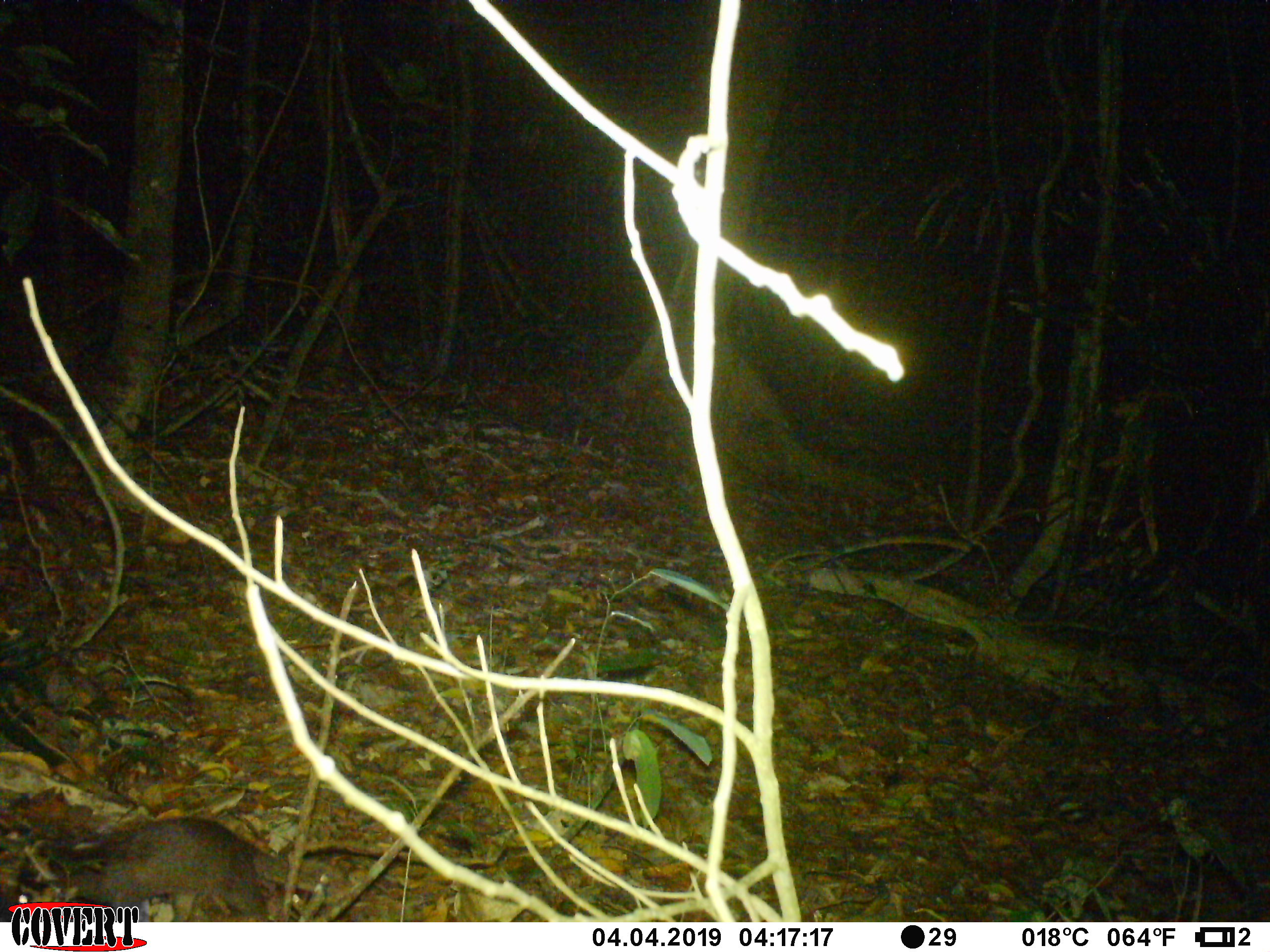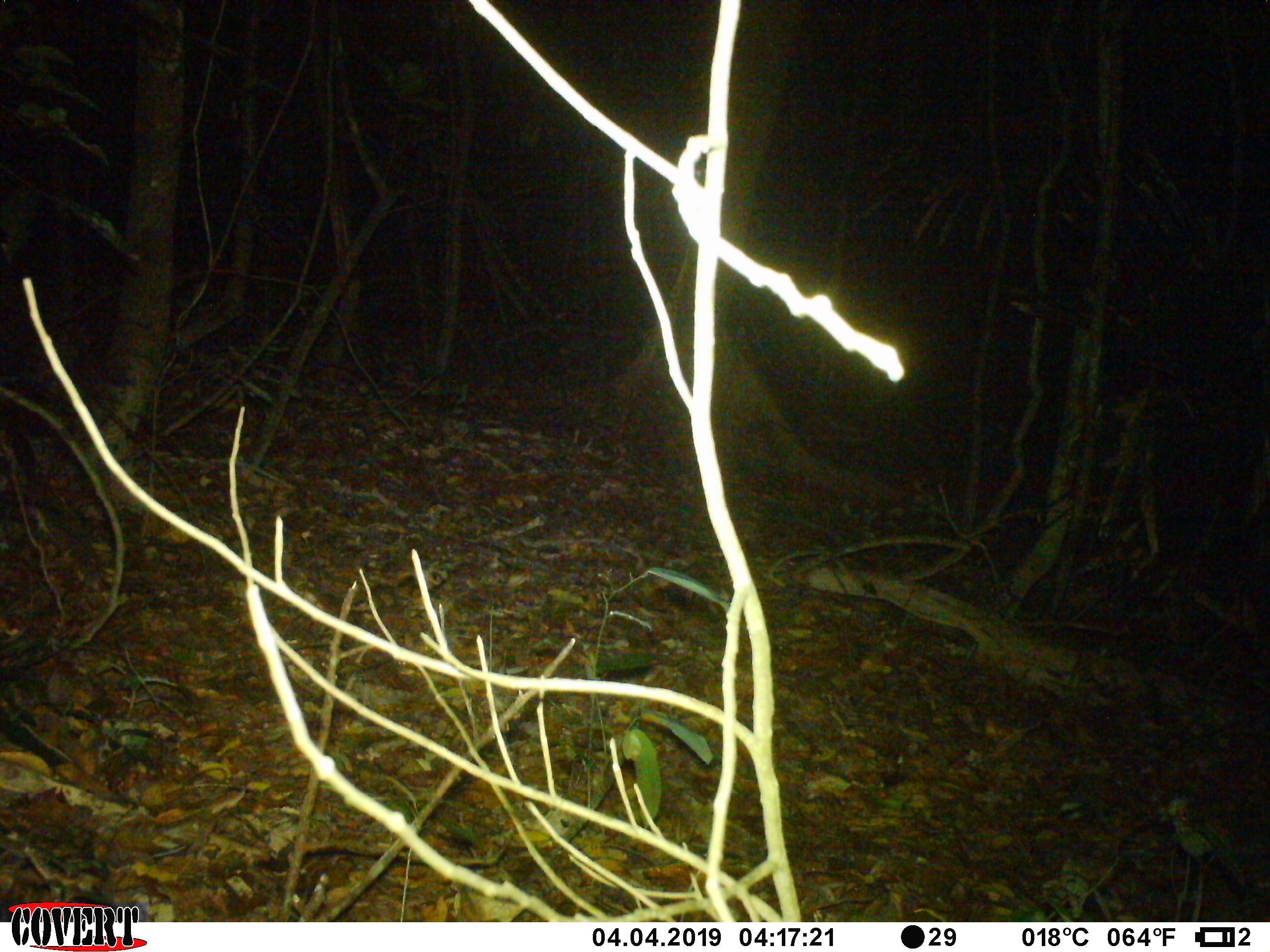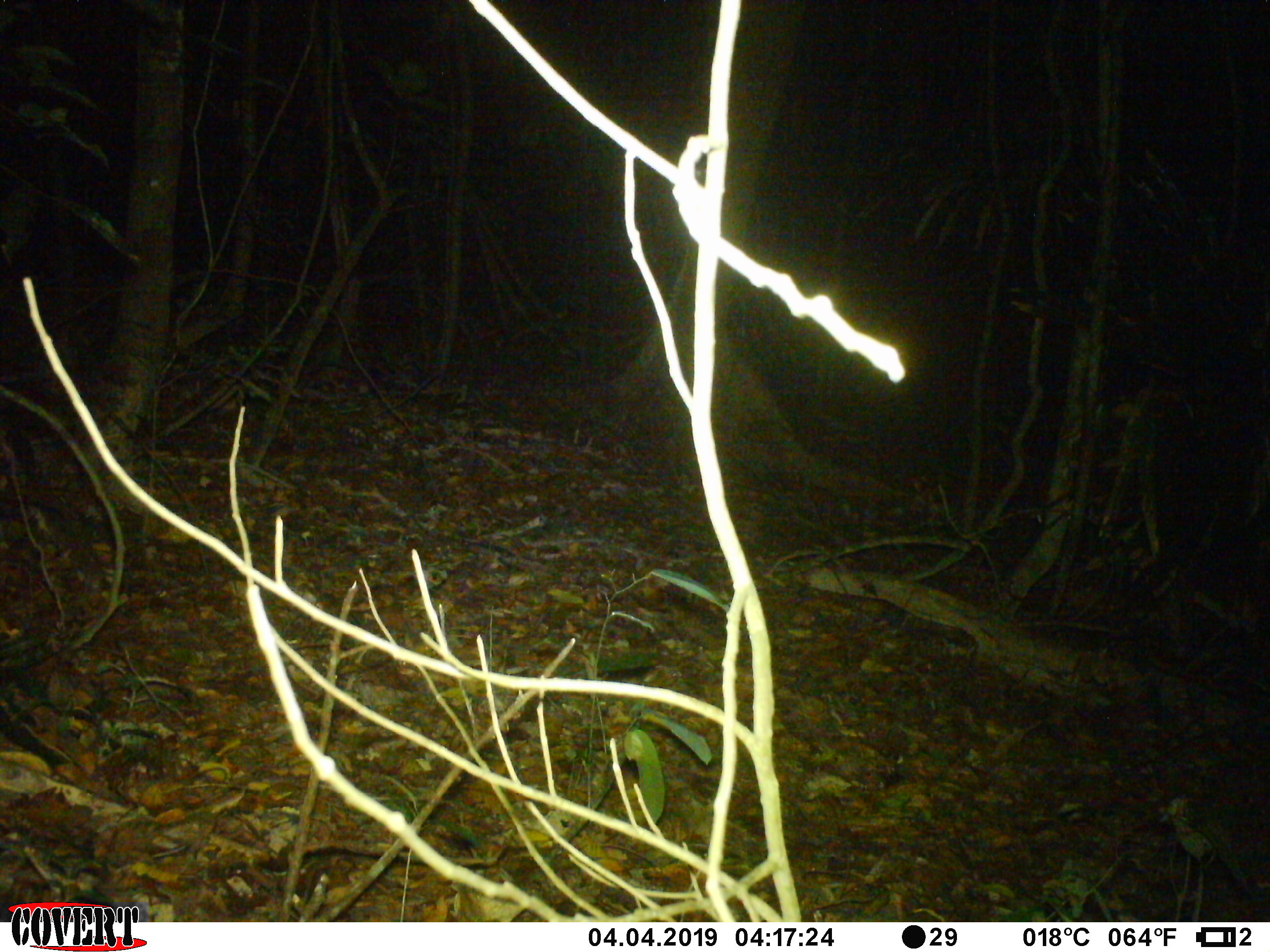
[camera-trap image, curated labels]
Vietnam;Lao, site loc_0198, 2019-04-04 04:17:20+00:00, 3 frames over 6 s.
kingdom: Animalia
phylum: Chordata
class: Mammalia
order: Carnivora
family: Mustelidae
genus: Melogale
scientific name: Melogale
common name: ferret badger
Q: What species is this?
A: Ferret badger (Melogale).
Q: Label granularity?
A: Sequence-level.